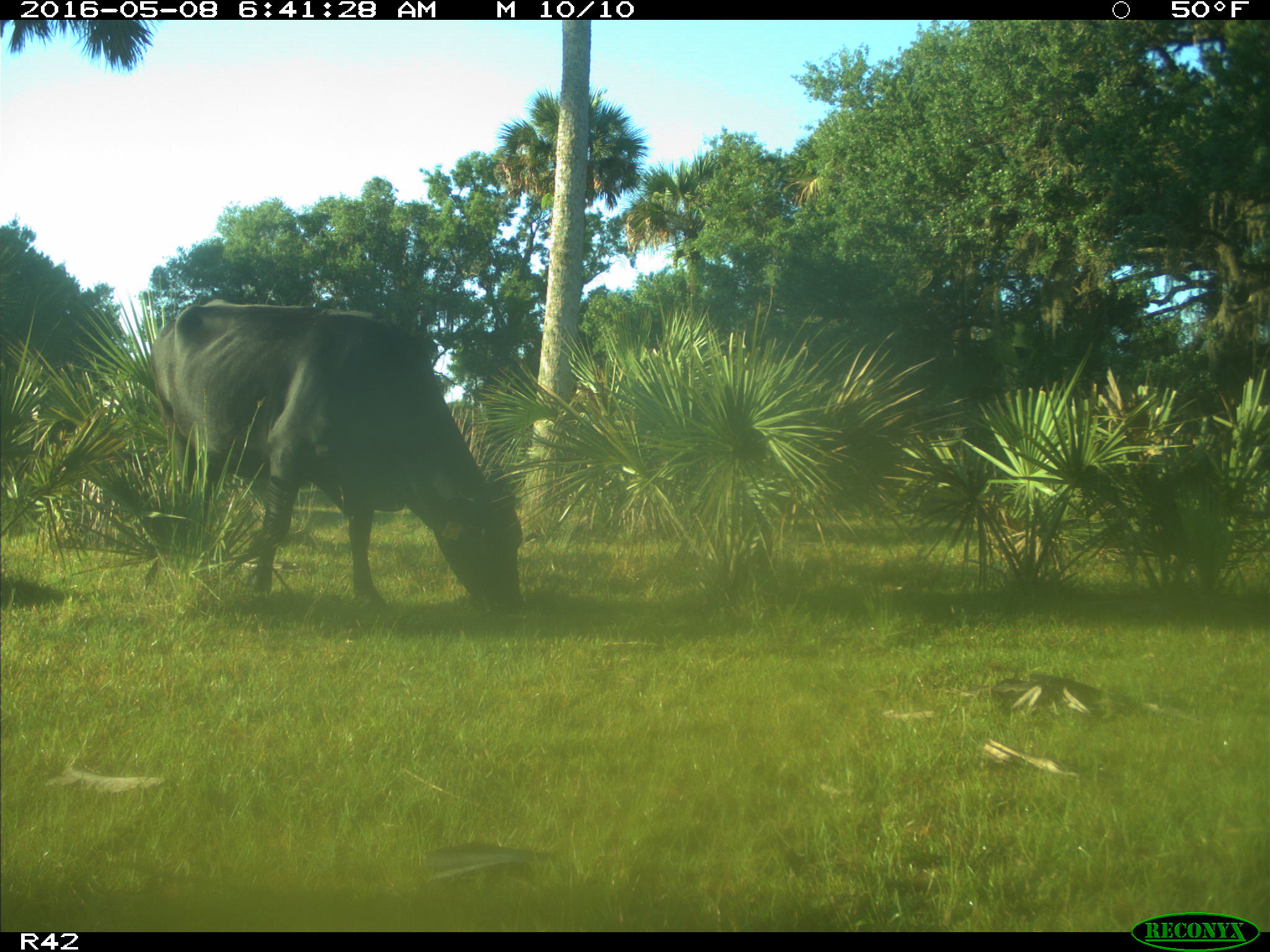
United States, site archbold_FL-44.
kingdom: Animalia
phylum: Chordata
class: Mammalia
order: Artiodactyla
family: Bovidae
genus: Bos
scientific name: Bos taurus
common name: domestic cow